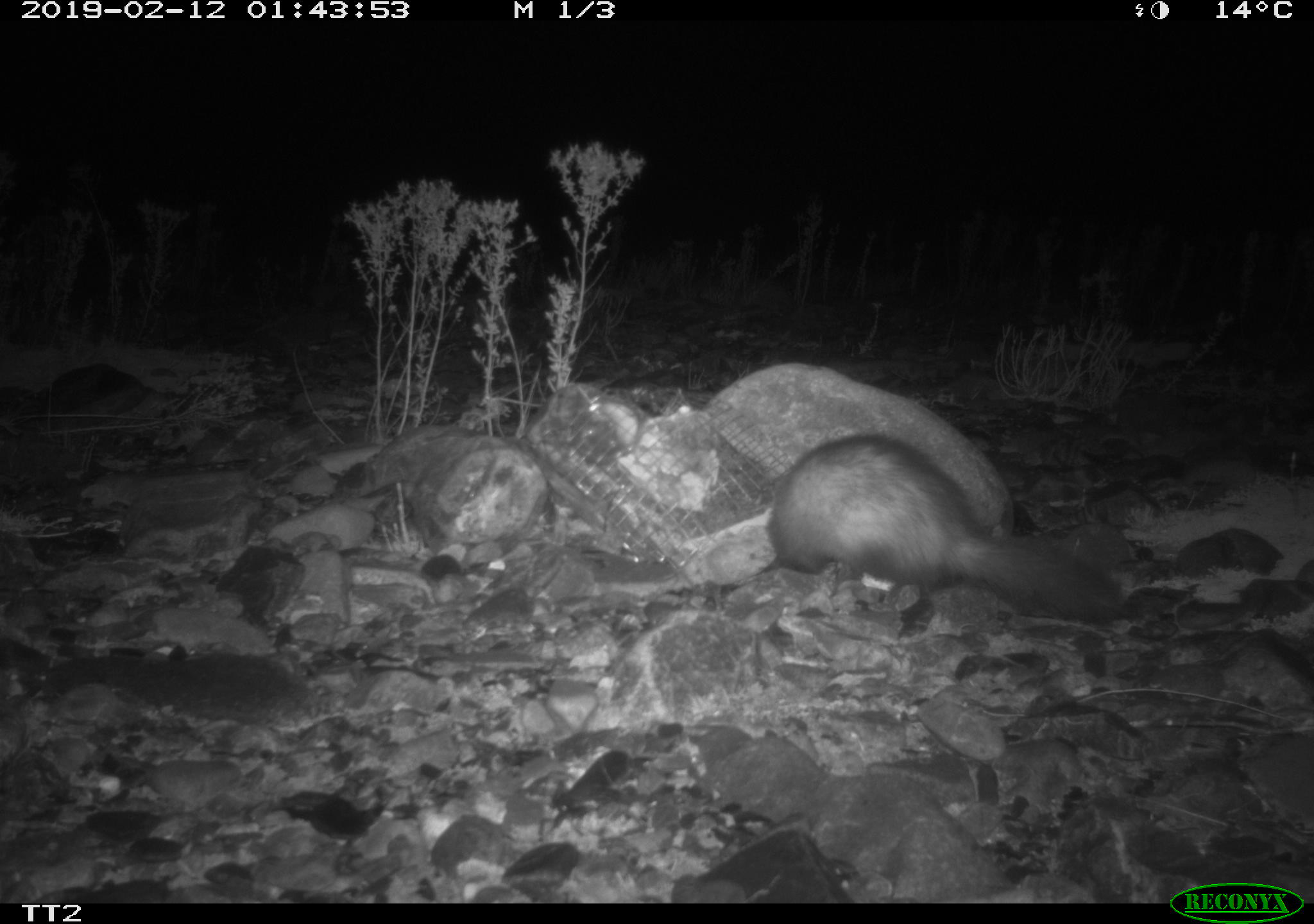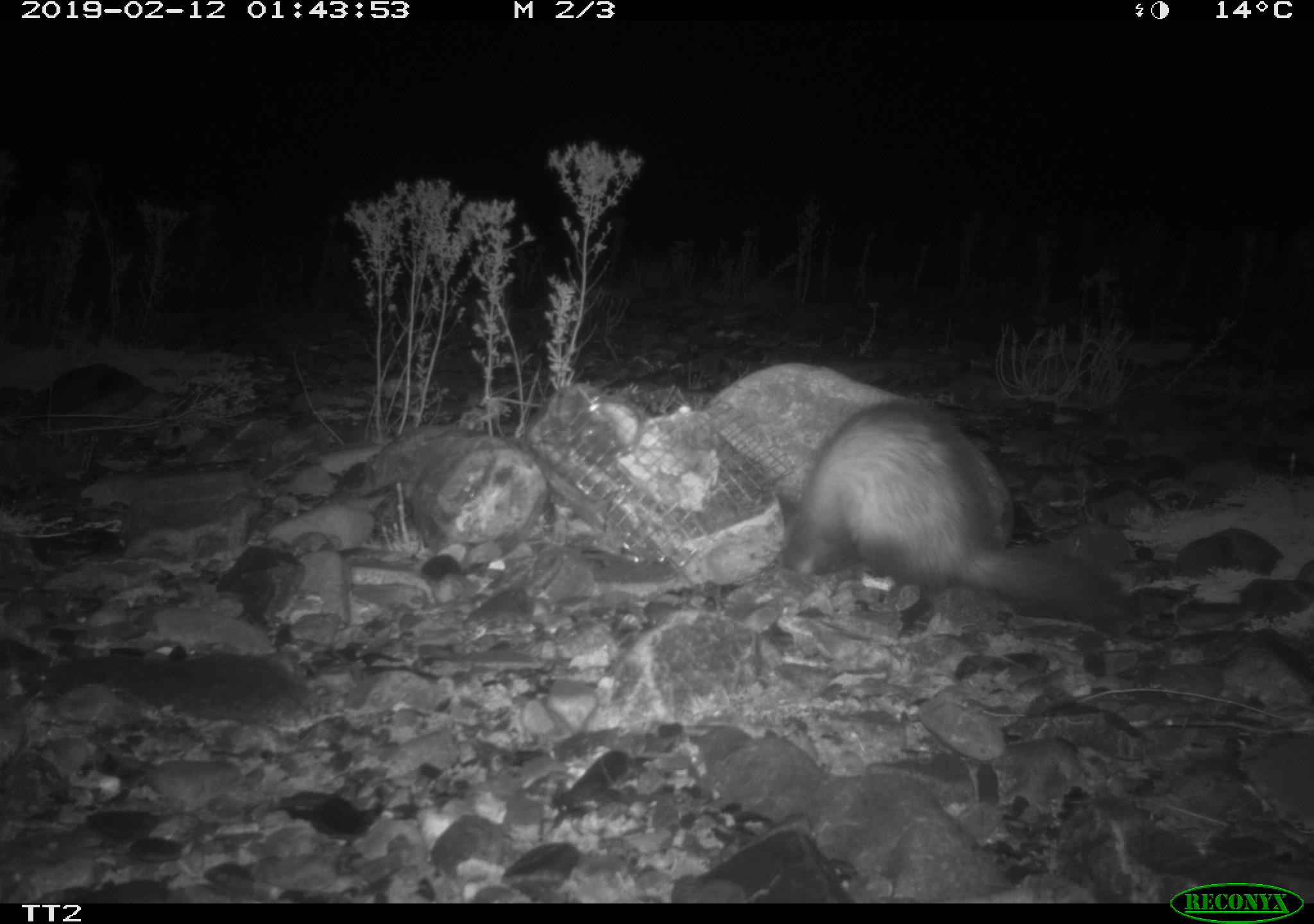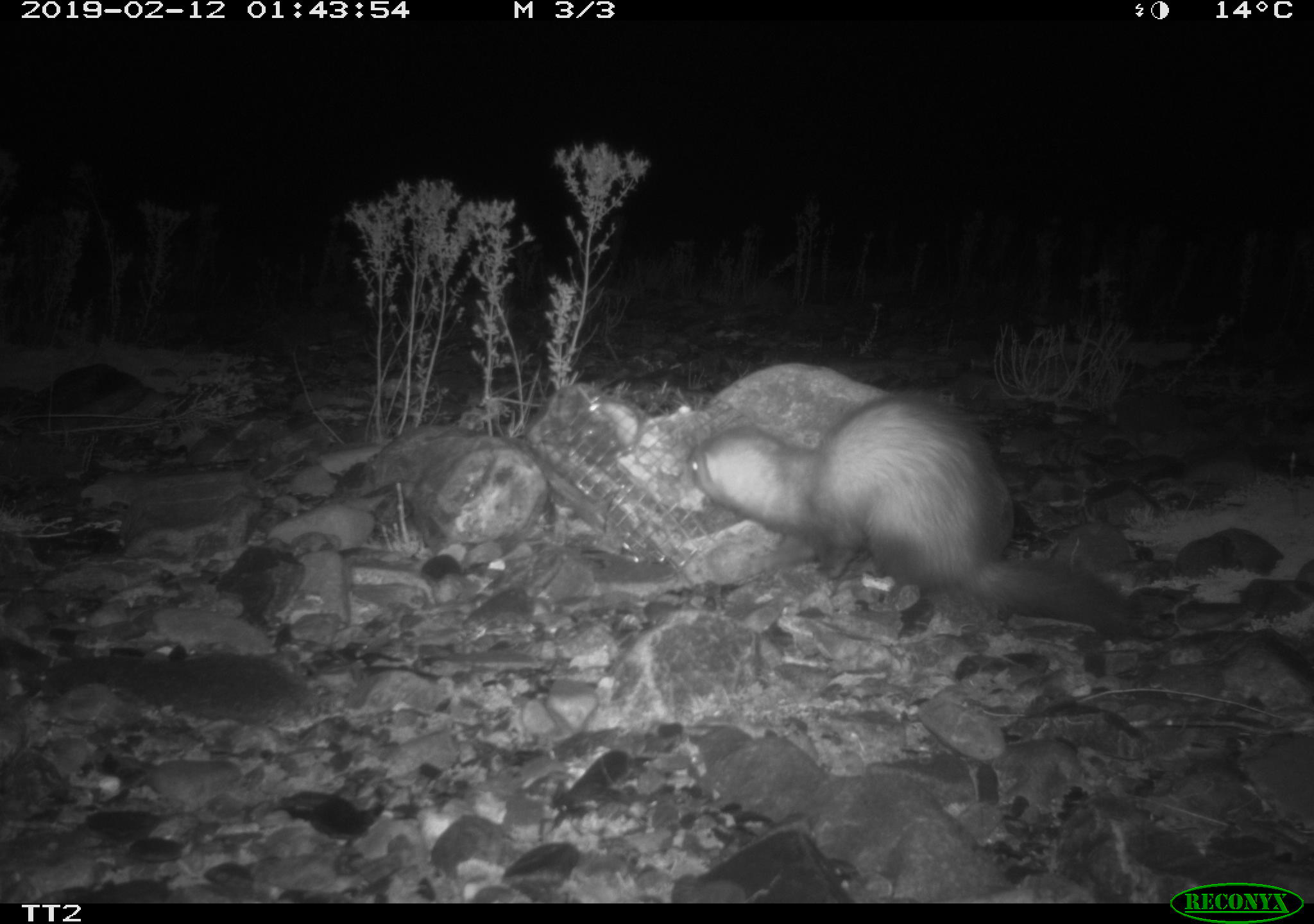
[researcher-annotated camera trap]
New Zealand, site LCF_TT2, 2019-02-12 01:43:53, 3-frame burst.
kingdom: Animalia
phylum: Chordata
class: Mammalia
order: Carnivora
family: Mustelidae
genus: Mustela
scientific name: Mustela furo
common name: ferret